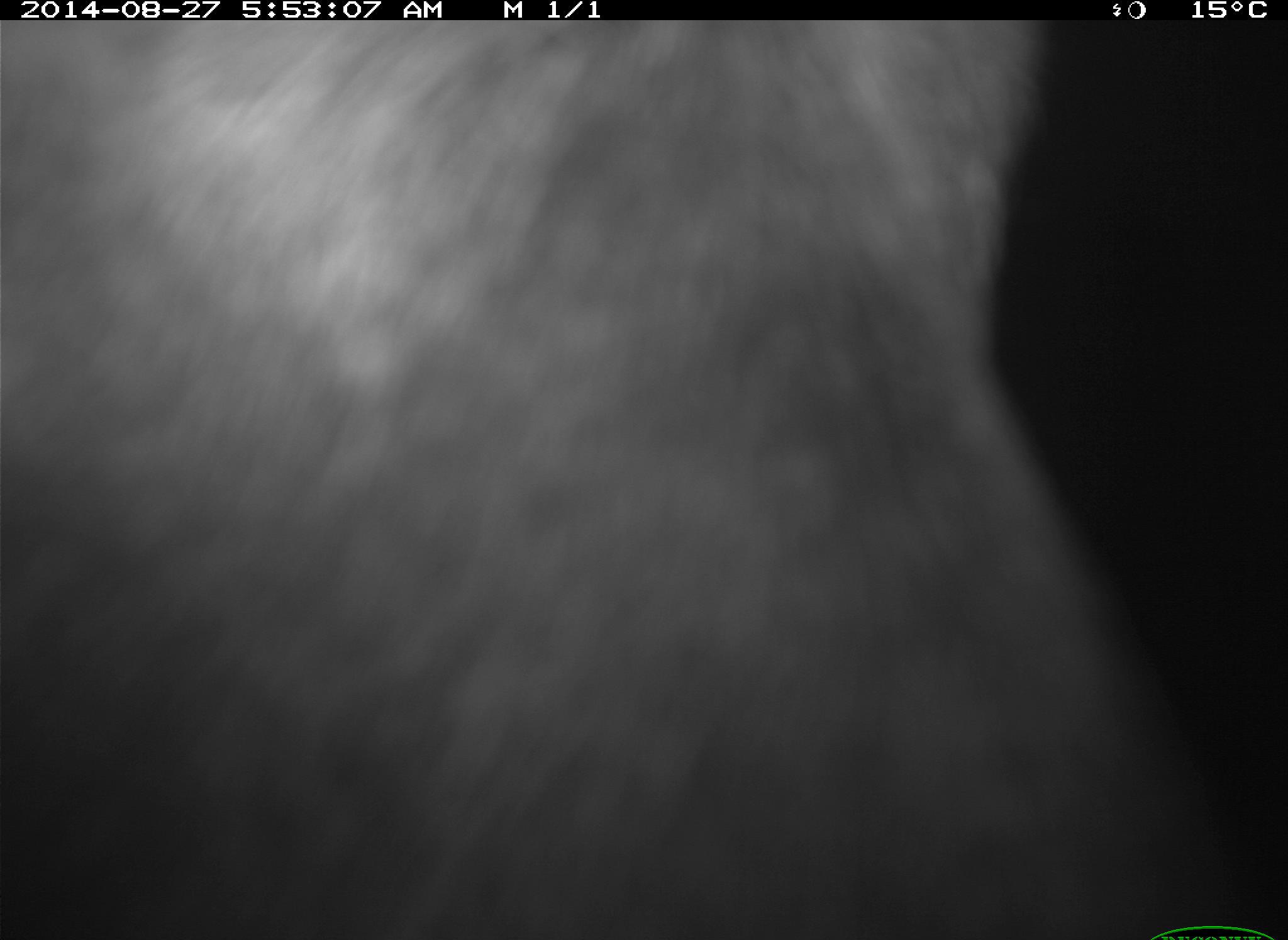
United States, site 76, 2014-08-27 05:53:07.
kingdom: Animalia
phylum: Chordata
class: Mammalia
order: Artiodactyla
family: Bovidae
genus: Bos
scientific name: Bos taurus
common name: cow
Cow (Bos taurus).